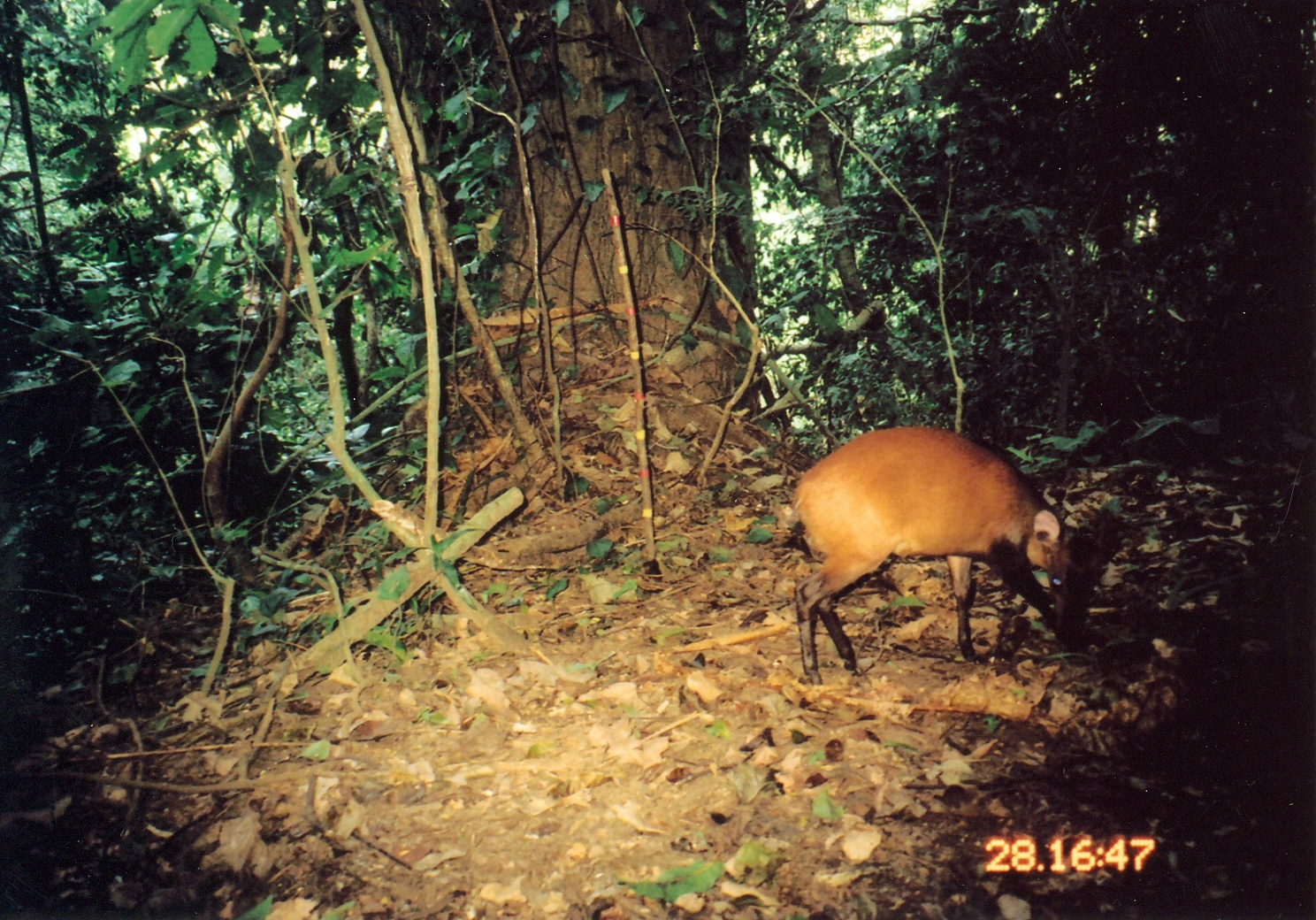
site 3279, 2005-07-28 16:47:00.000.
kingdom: Animalia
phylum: Chordata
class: Mammalia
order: Artiodactyla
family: Bovidae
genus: Cephalophus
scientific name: Cephalophus harveyi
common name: harvey's duiker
Cephalophus harveyi (harvey's duiker), count 1.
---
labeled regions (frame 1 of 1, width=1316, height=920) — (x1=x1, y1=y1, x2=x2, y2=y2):
cephalophus harveyi: (x1=784, y1=421, x2=1126, y2=687)